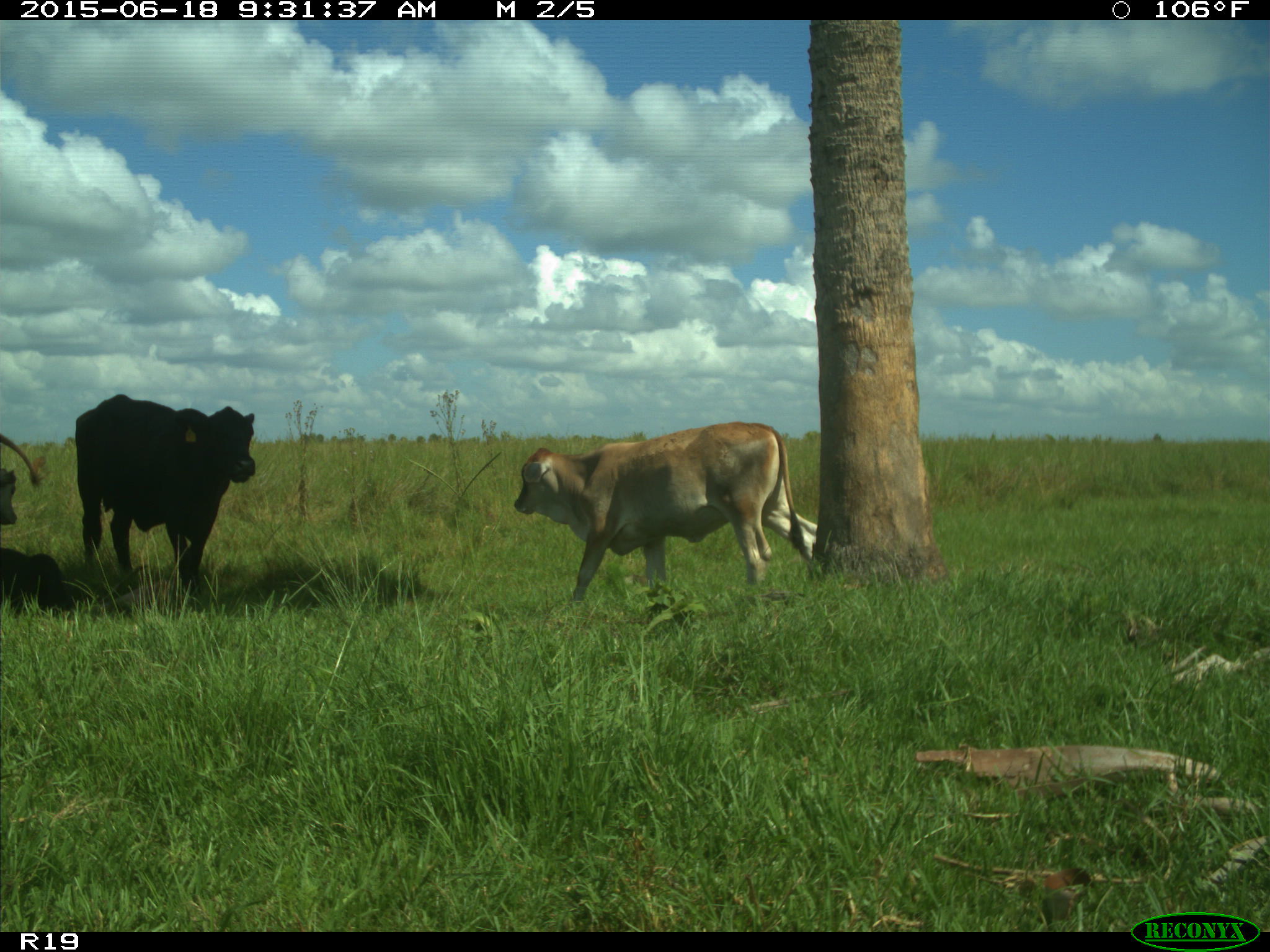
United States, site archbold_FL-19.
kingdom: Animalia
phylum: Chordata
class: Mammalia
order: Artiodactyla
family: Bovidae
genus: Bos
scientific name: Bos taurus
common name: domestic cow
Bos taurus (domestic cow).